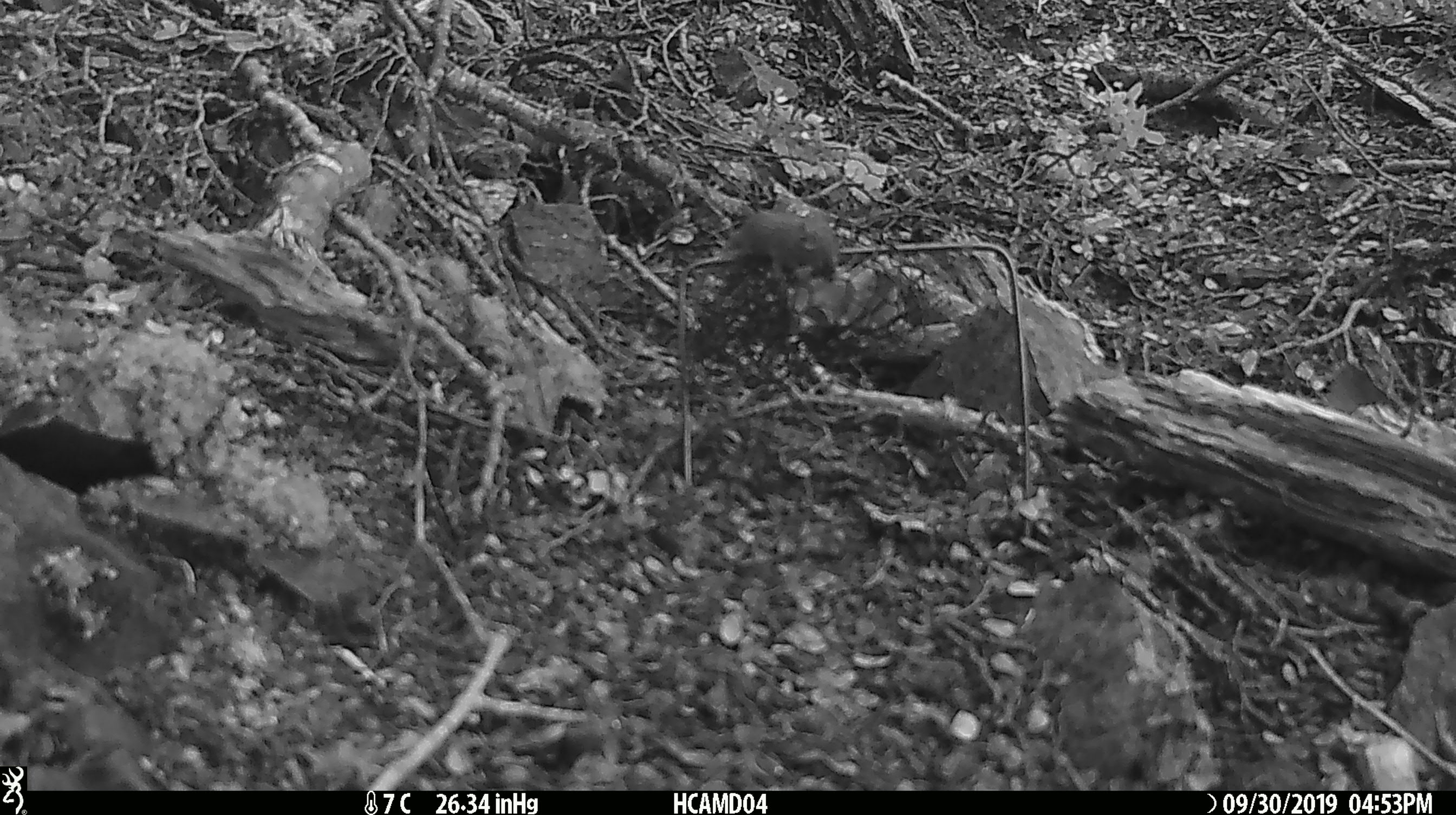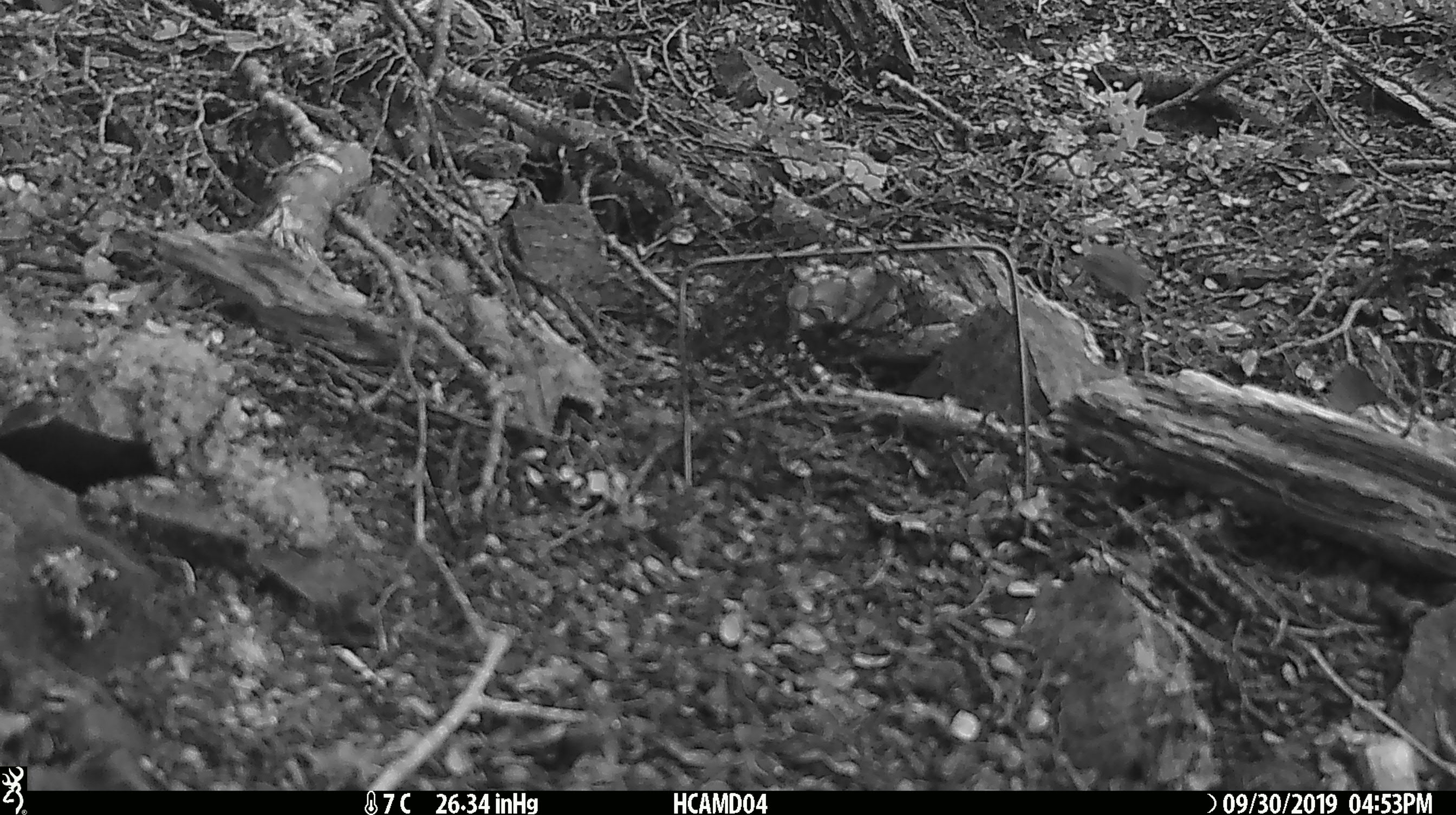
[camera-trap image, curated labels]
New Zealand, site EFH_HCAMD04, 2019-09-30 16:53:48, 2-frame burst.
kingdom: Animalia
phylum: Chordata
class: Mammalia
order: Rodentia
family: Muridae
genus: Mus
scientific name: Mus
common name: mouse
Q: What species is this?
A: Mouse (Mus).